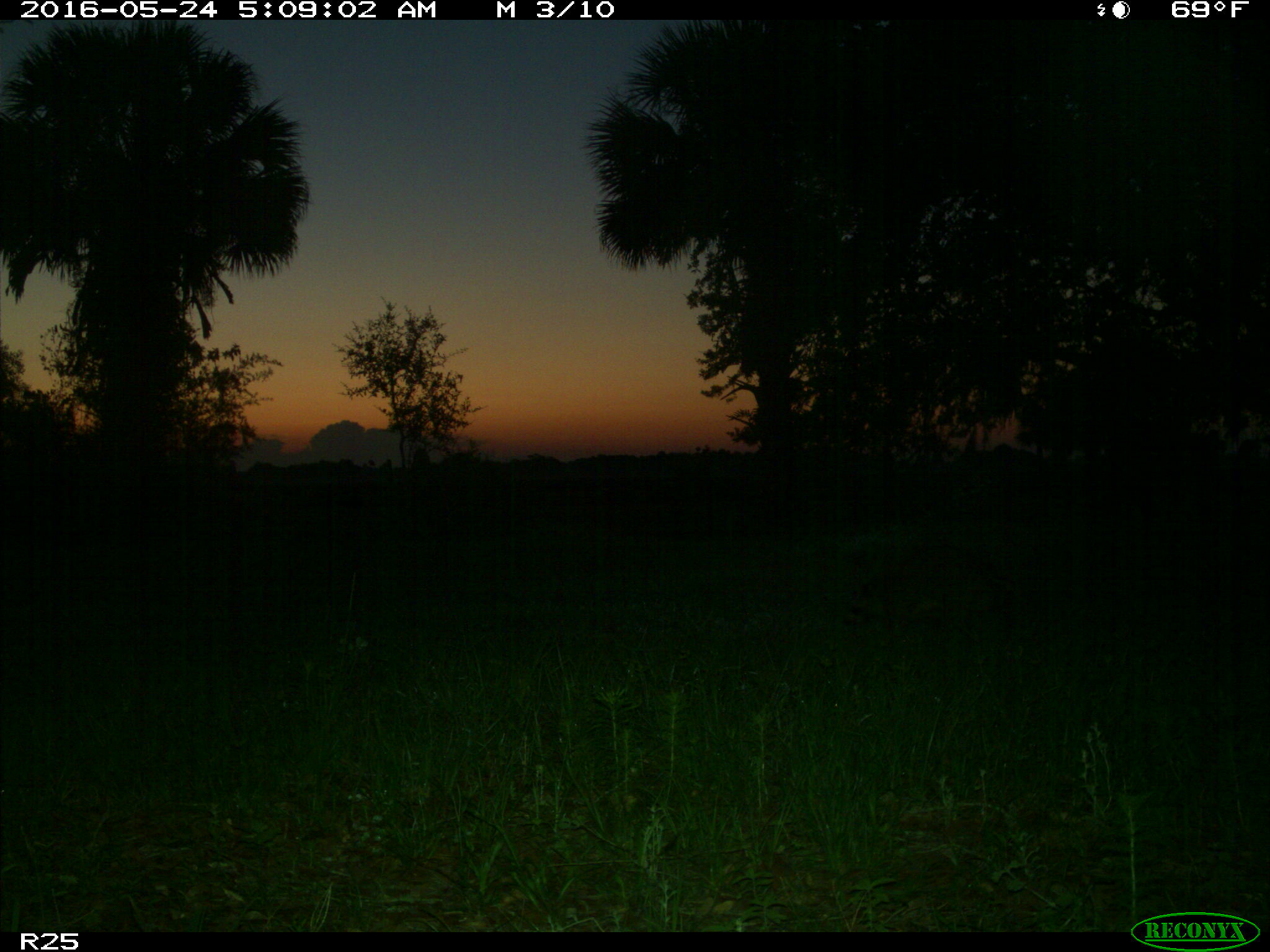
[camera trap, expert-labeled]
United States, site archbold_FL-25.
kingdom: Animalia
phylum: Chordata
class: Mammalia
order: Carnivora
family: Procyonidae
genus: Procyon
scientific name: Procyon lotor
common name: common raccoon